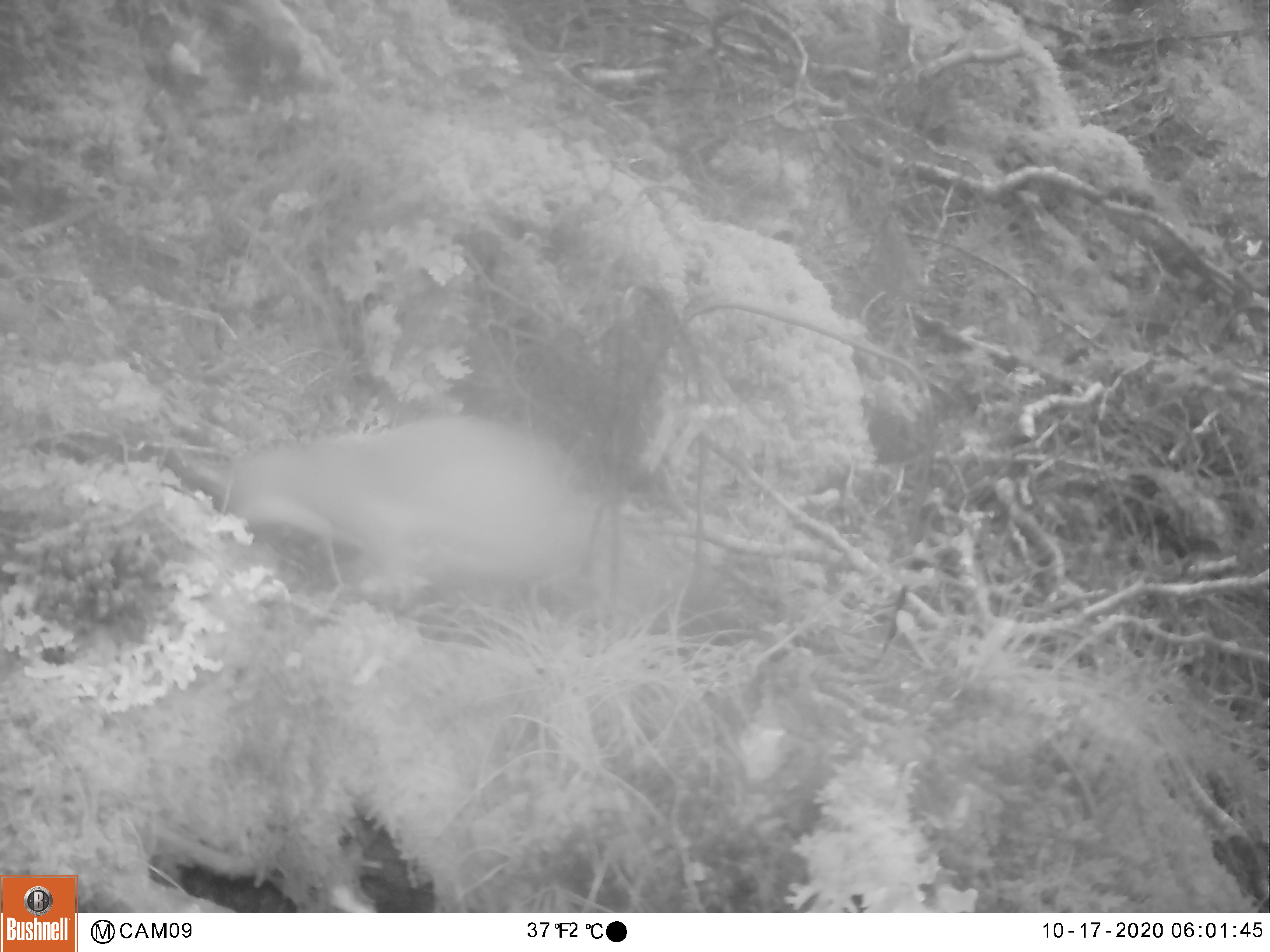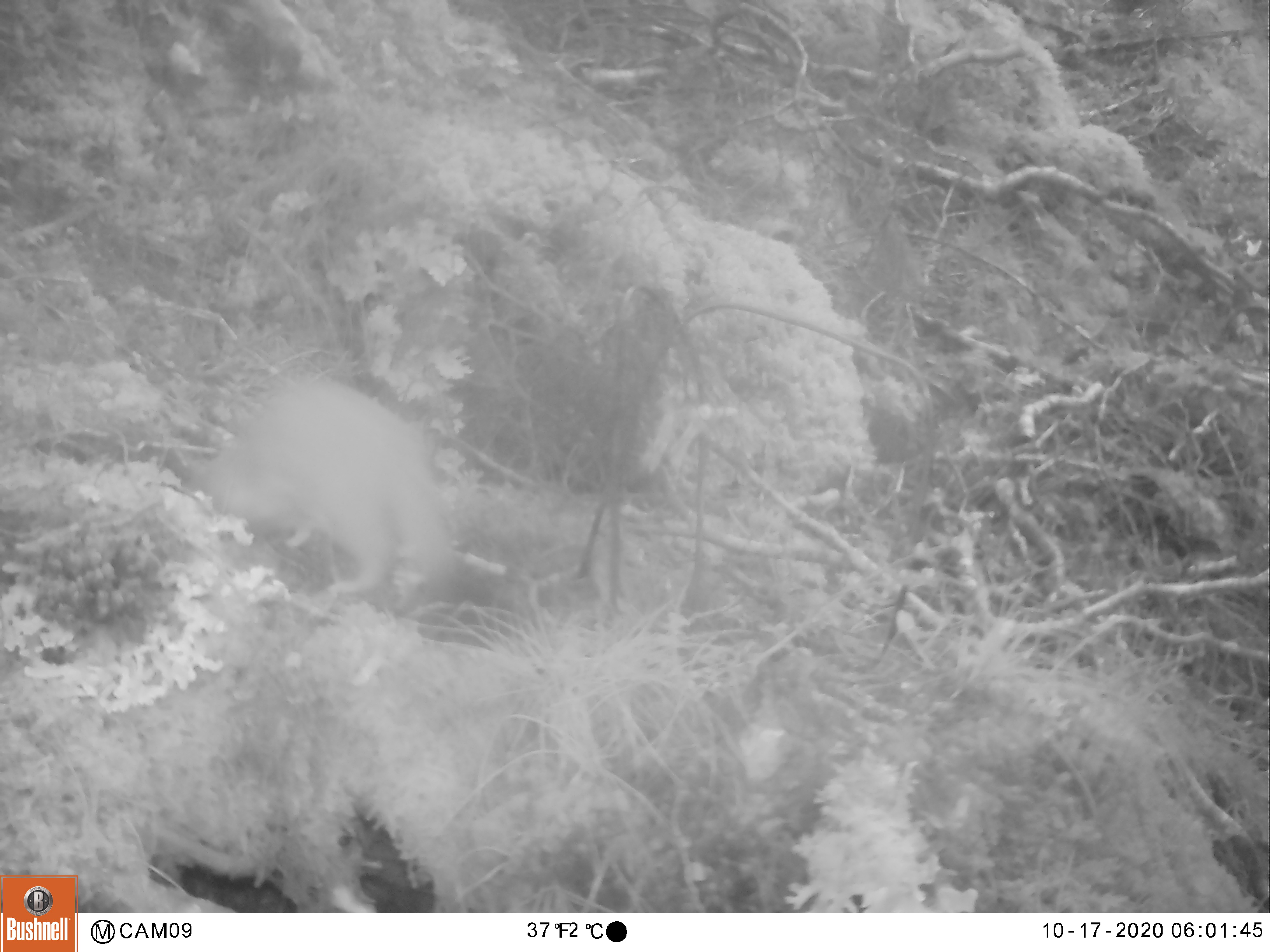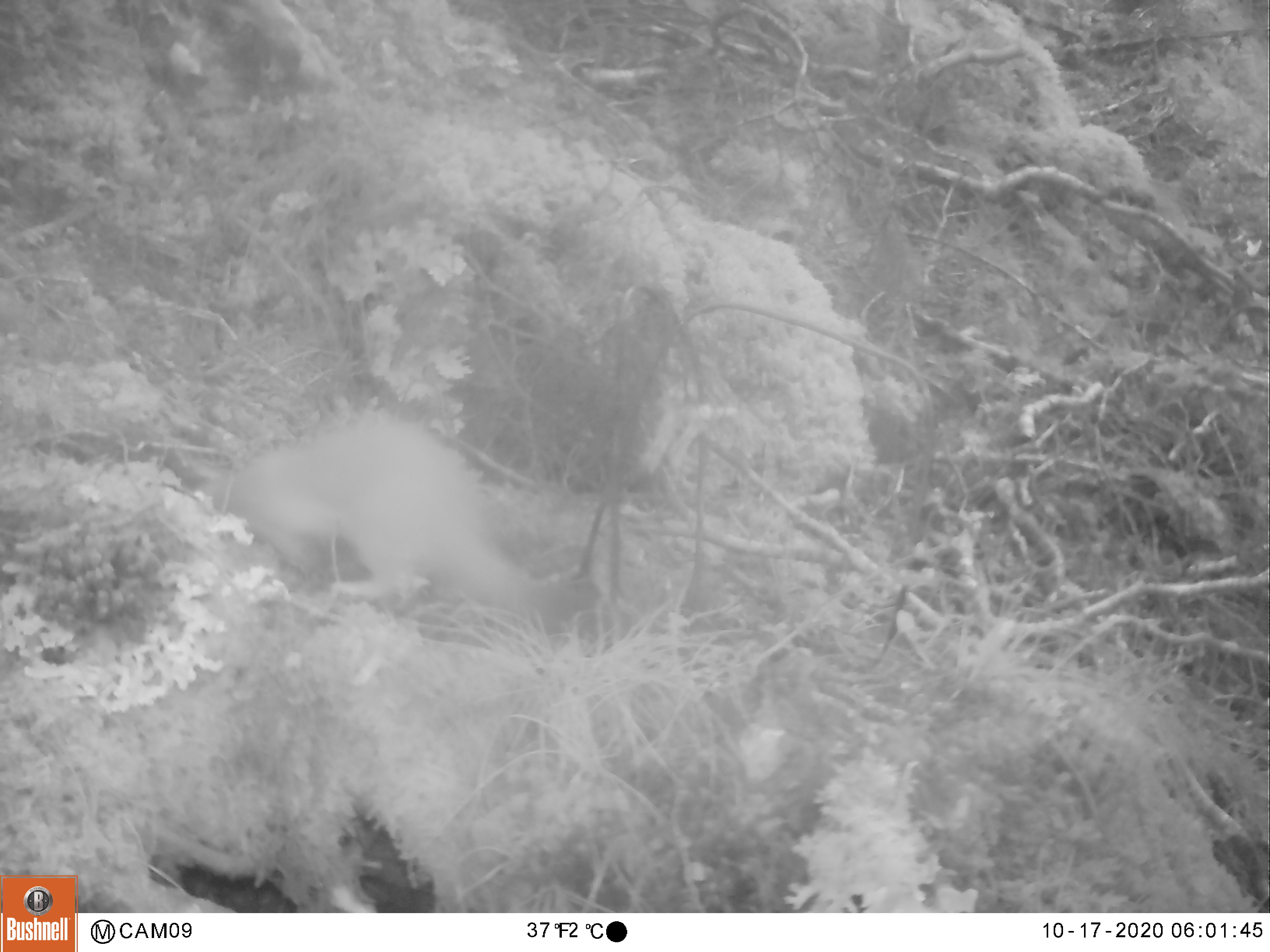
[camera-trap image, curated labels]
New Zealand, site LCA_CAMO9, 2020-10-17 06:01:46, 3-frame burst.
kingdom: Animalia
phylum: Chordata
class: Mammalia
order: Carnivora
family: Mustelidae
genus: Mustela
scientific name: Mustela erminea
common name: stoat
Stoat (Mustela erminea).